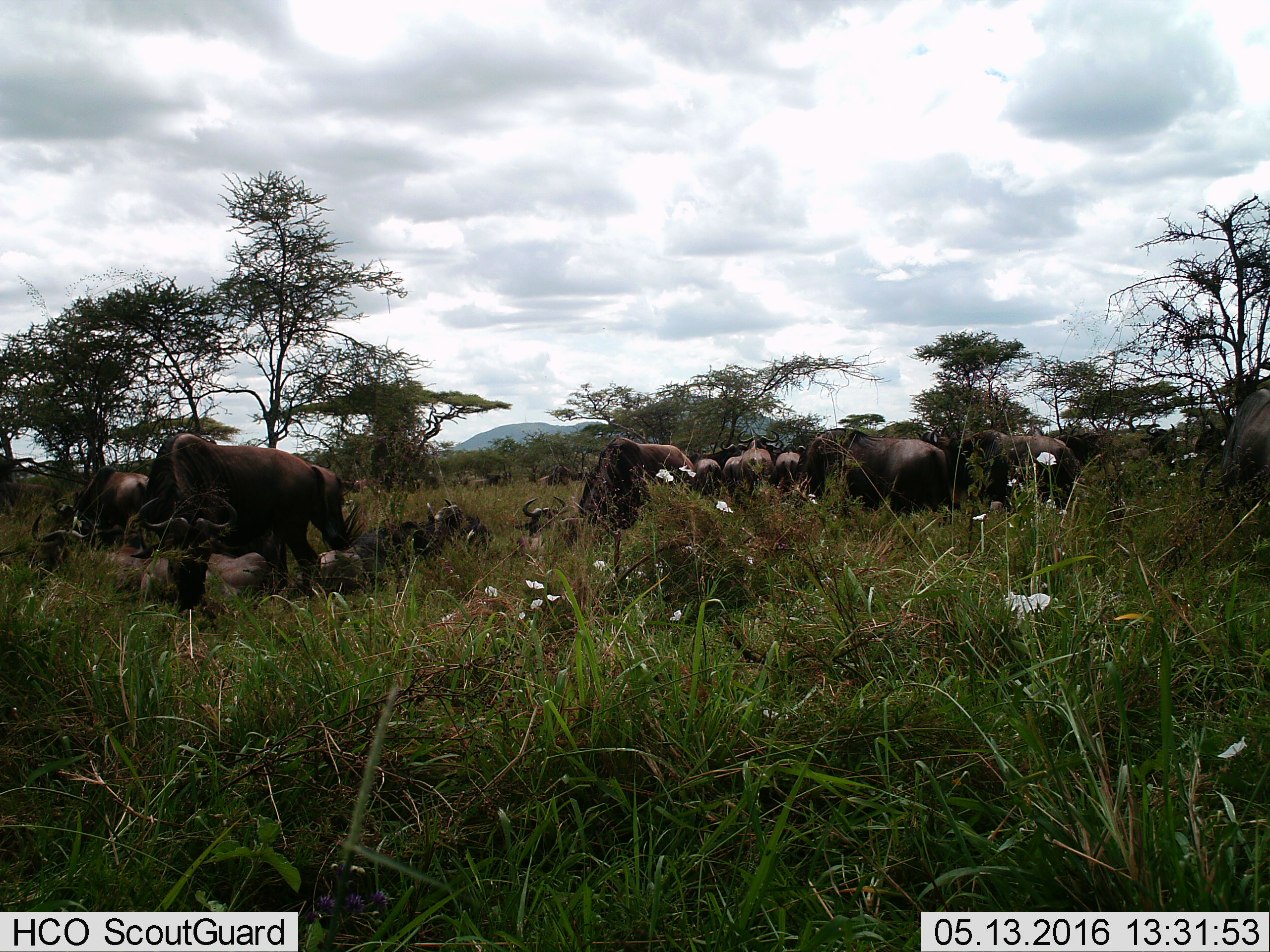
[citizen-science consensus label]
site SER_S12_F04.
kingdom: Animalia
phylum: Chordata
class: Mammalia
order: Artiodactyla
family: Bovidae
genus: Connochaetes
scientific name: Connochaetes taurinus taurinus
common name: blue wildebeest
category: wildebeestblue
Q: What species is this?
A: Wildebeestblue (blue wildebeest) (Connochaetes taurinus taurinus).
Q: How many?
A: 11-50.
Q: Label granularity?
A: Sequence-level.